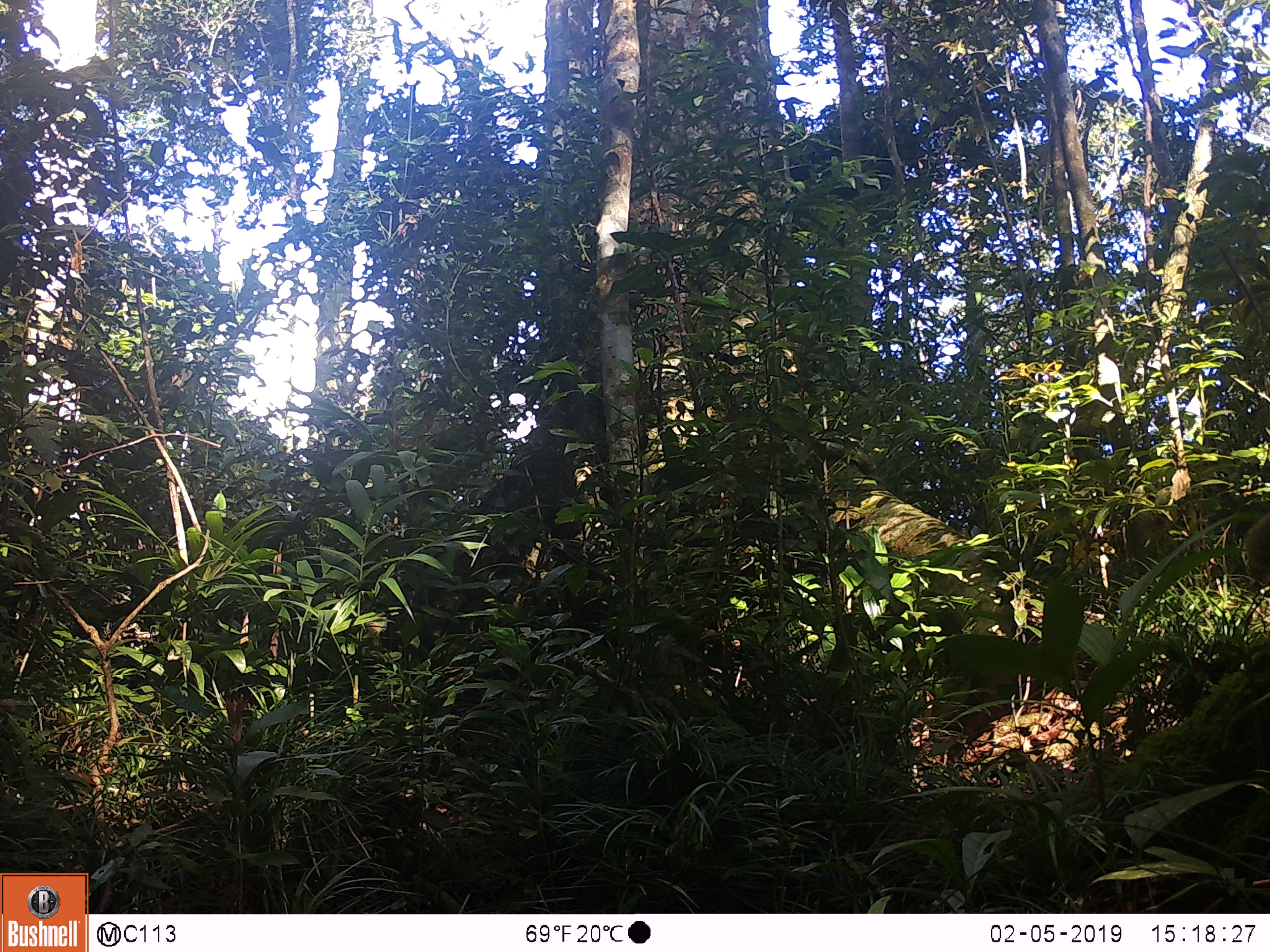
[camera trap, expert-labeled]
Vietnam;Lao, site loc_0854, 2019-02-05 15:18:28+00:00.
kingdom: Animalia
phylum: Chordata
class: Mammalia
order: Rodentia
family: Sciuridae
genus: Sciurus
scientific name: Sciurus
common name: squirrel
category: unidentified squirrel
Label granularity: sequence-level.